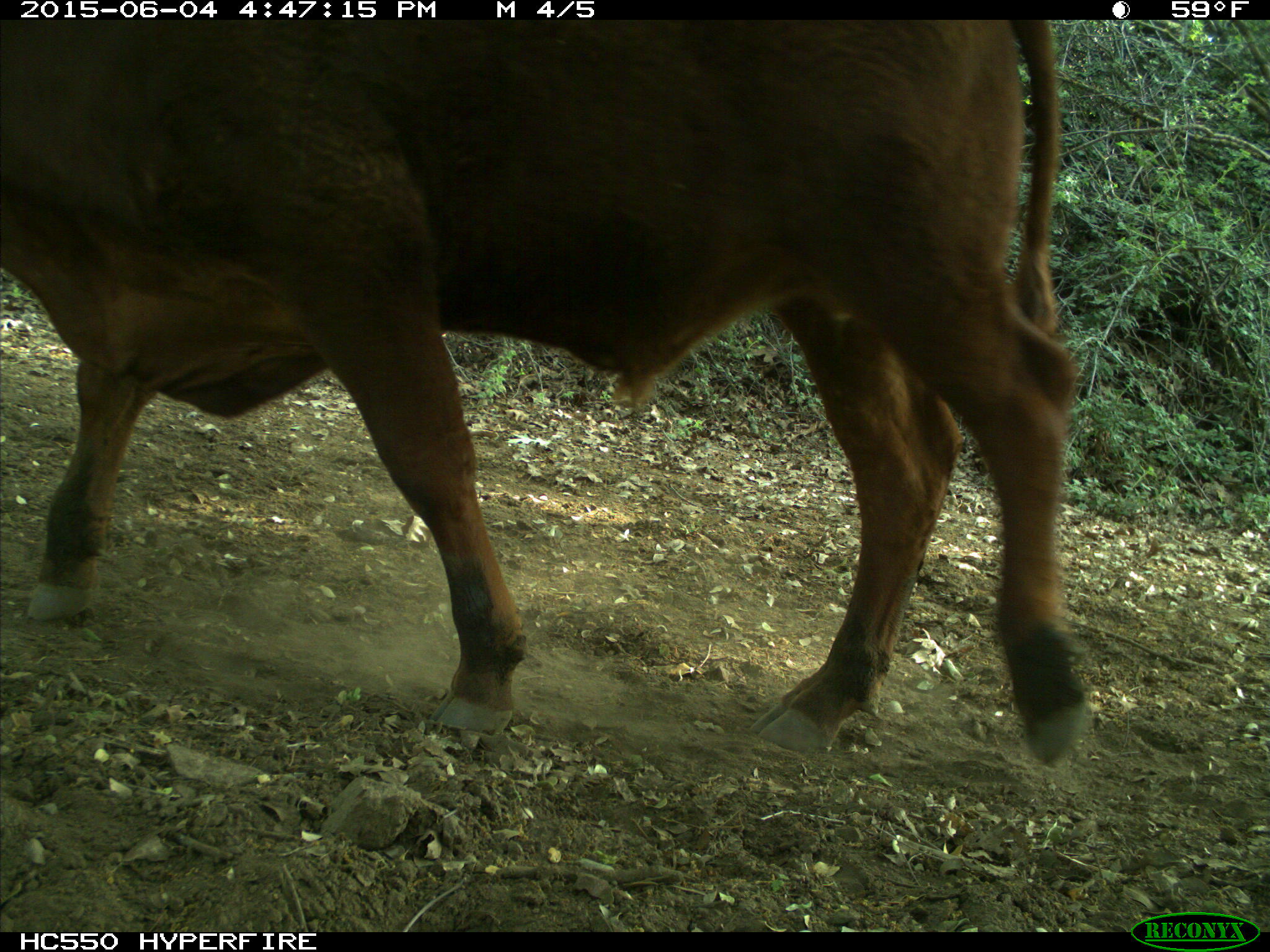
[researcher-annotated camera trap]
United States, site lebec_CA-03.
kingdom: Animalia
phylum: Chordata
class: Mammalia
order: Artiodactyla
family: Bovidae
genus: Bos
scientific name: Bos taurus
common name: domestic cow